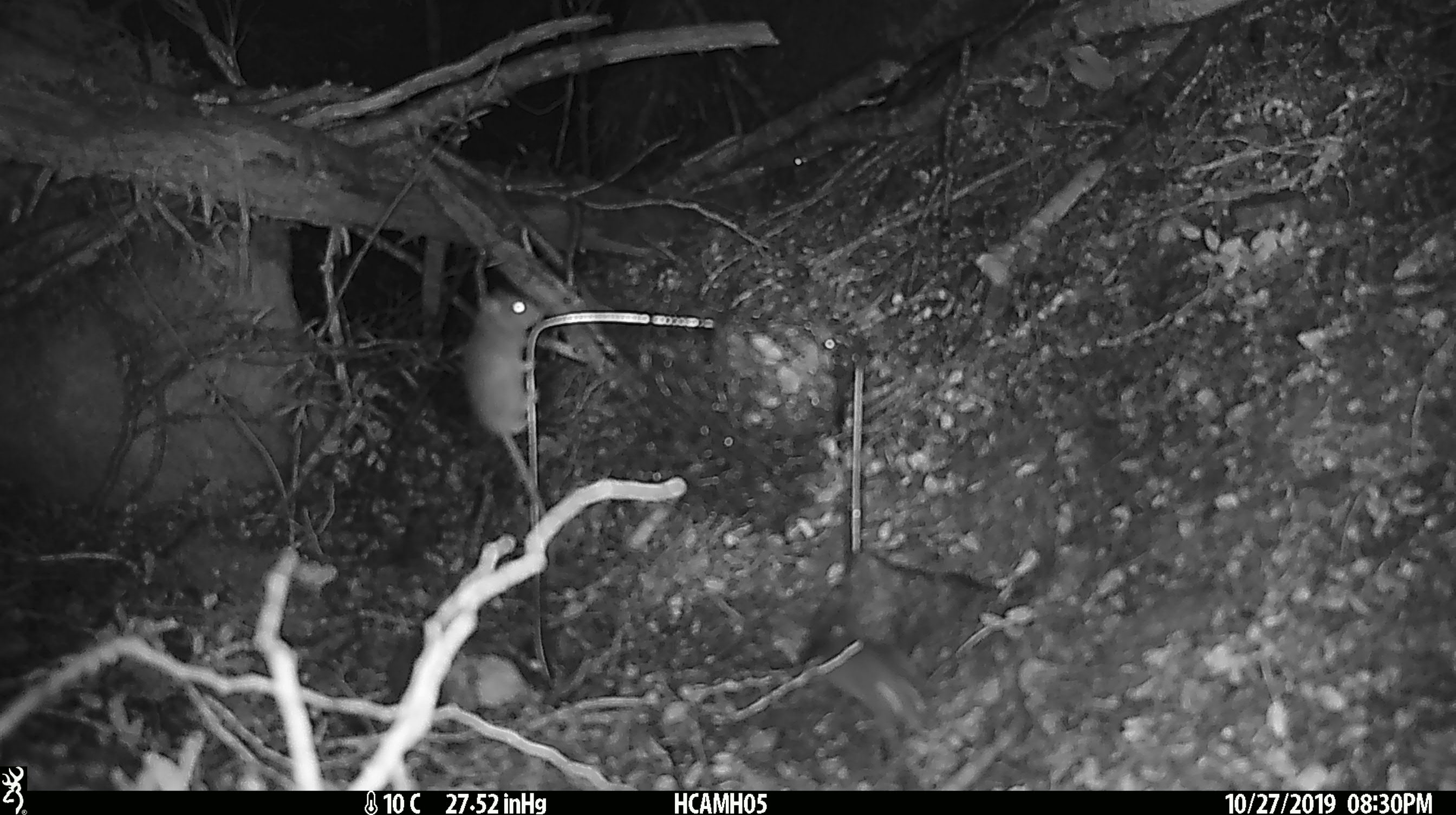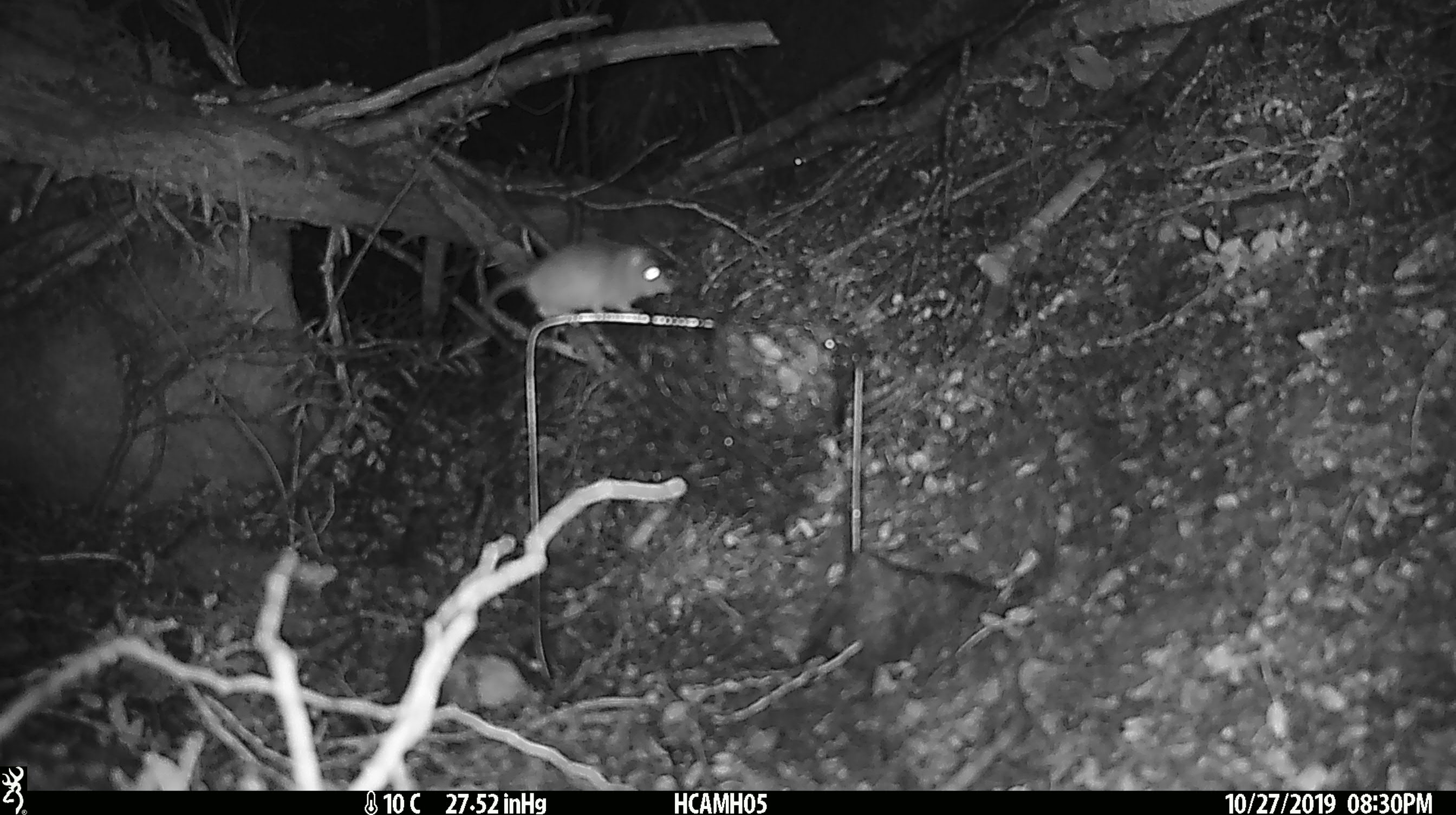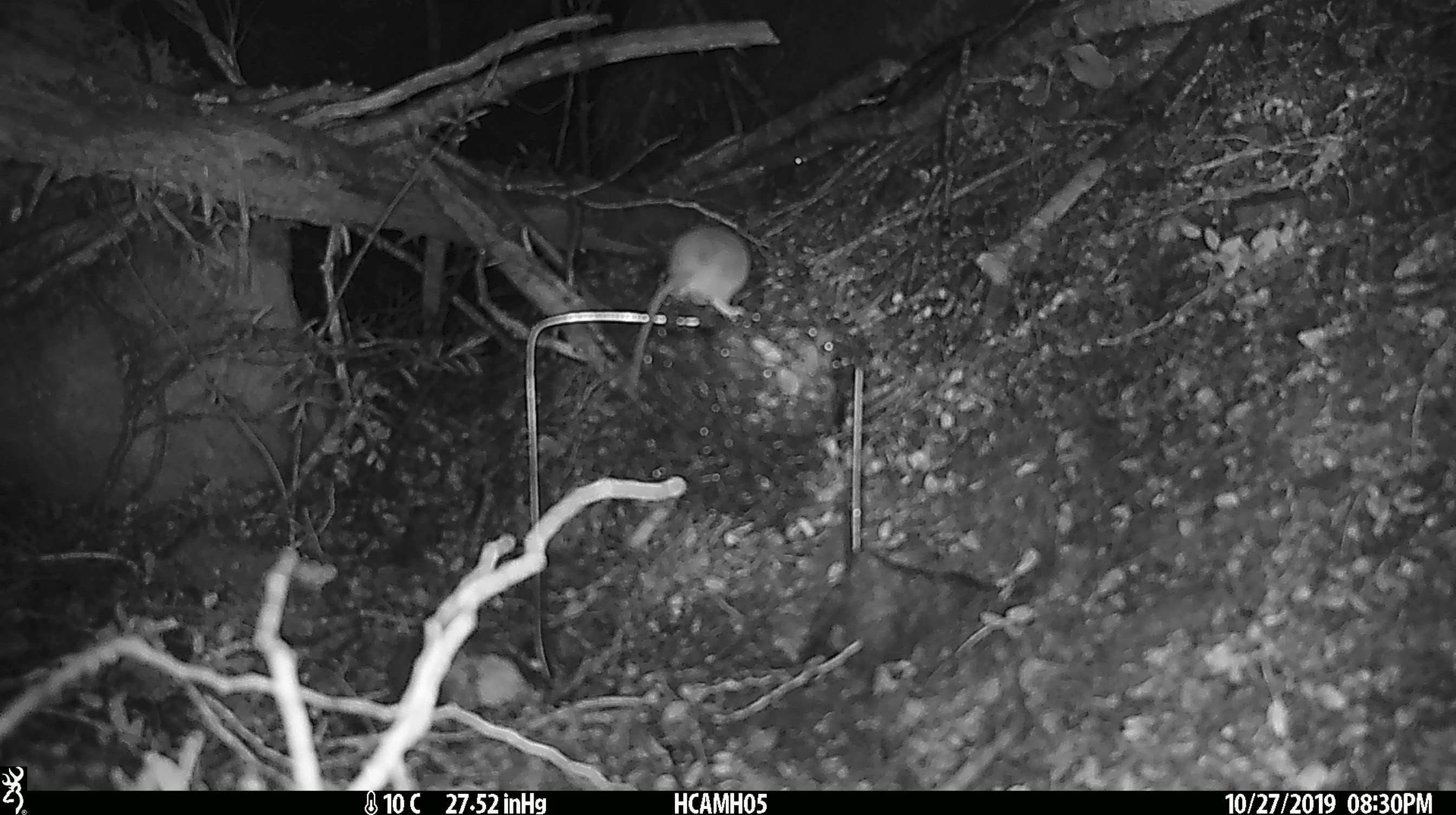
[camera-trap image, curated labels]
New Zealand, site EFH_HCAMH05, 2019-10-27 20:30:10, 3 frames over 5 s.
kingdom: Animalia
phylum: Chordata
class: Mammalia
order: Rodentia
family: Muridae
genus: Mus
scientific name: Mus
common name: mouse